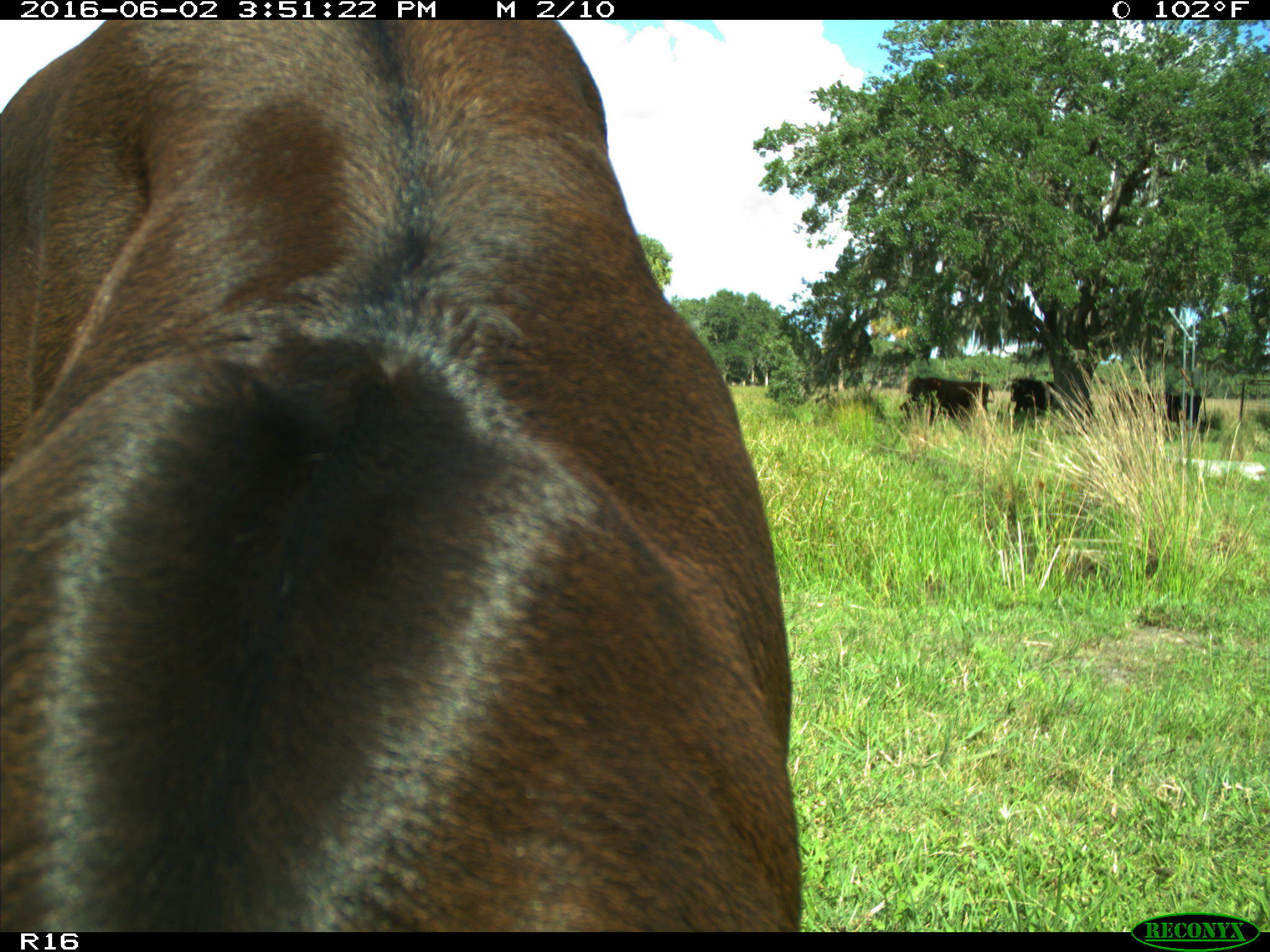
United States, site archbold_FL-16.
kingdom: Animalia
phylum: Chordata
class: Mammalia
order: Artiodactyla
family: Bovidae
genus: Bos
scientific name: Bos taurus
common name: domestic cow